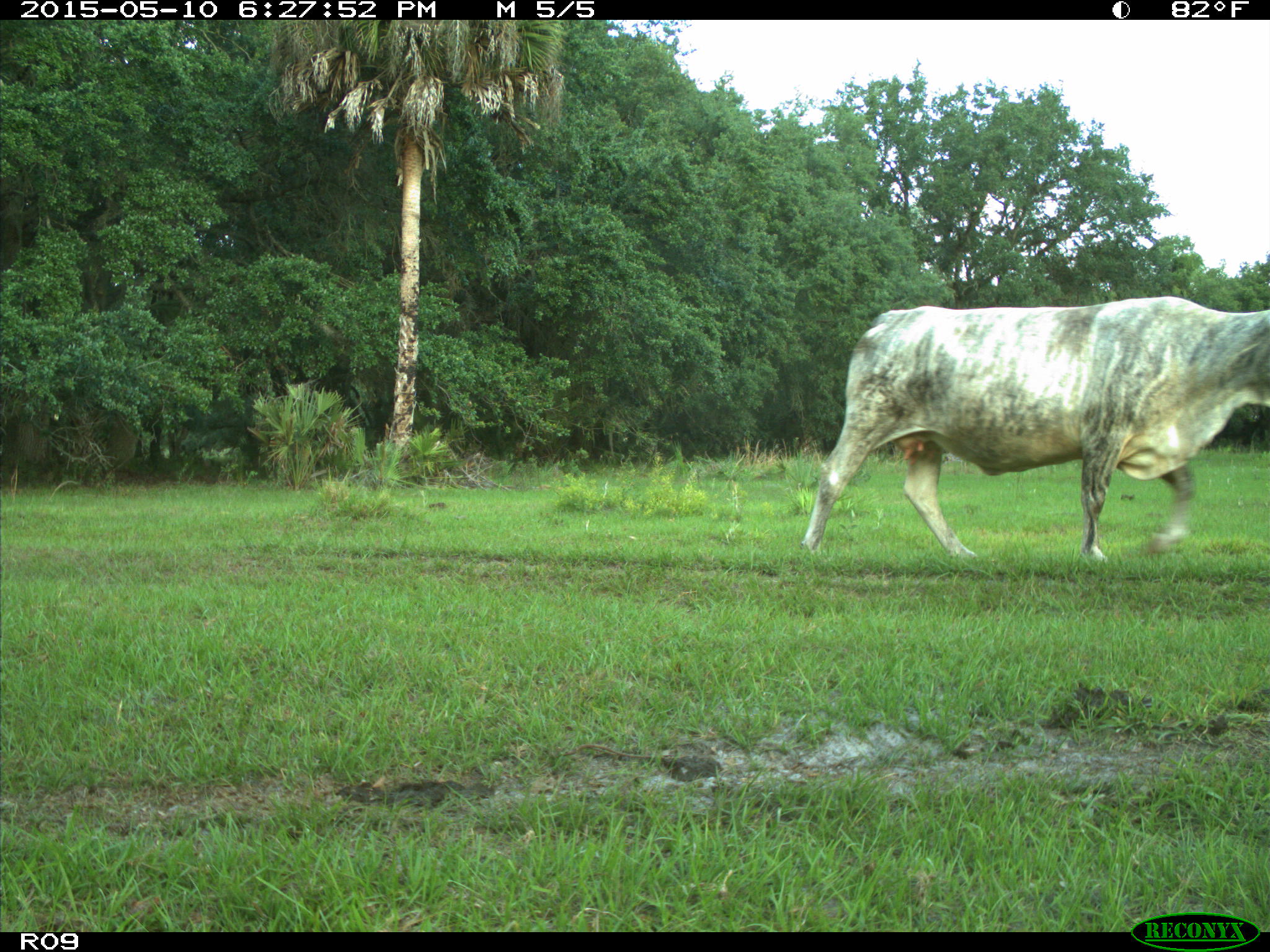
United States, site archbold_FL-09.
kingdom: Animalia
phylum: Chordata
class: Mammalia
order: Artiodactyla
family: Bovidae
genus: Bos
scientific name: Bos taurus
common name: domestic cow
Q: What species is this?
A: Bos taurus (domestic cow).